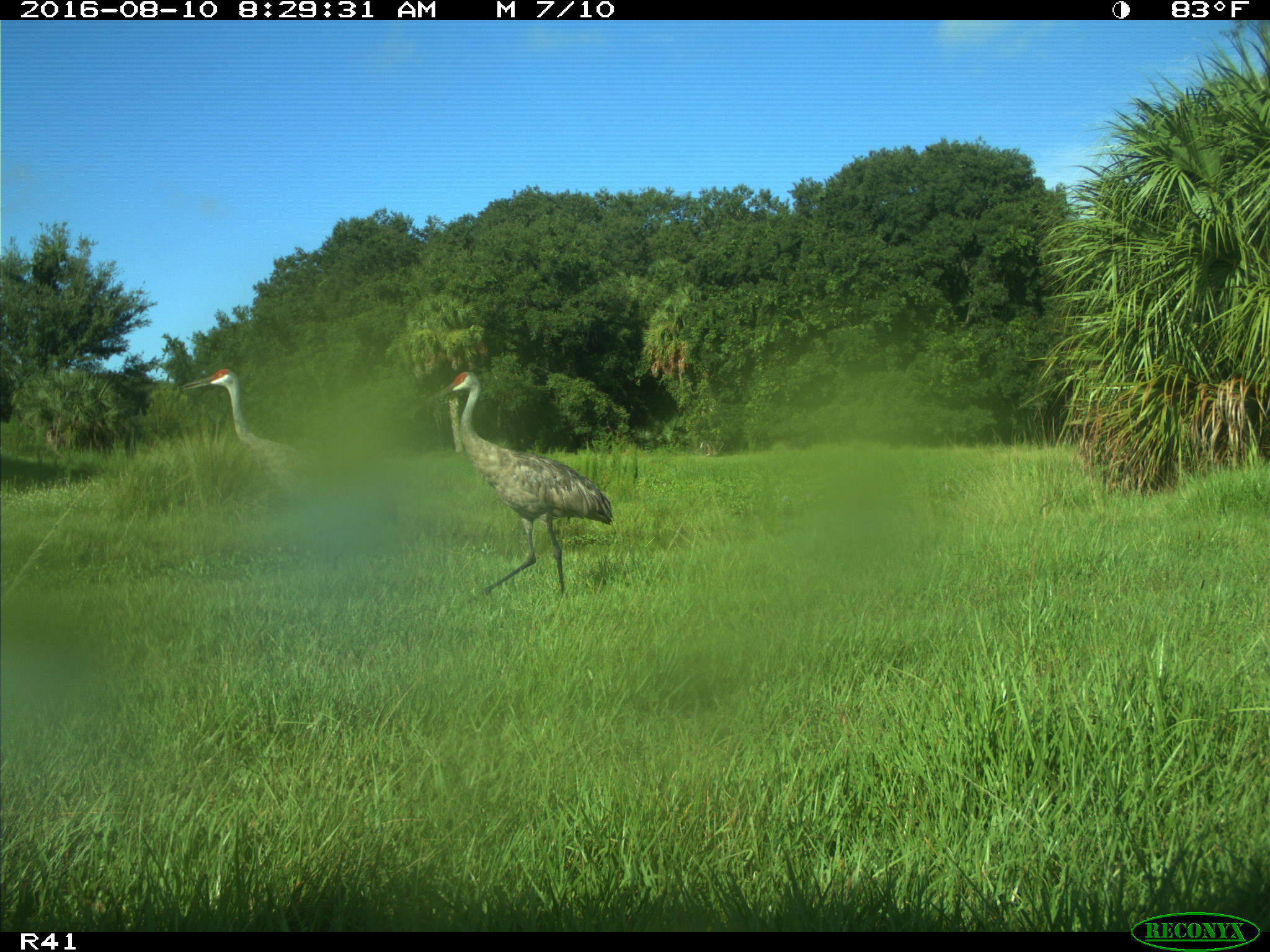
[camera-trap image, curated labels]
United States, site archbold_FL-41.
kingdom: Animalia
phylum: Chordata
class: Aves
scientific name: Aves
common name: birds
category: unidentified bird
Unidentified bird (birds) (Aves).